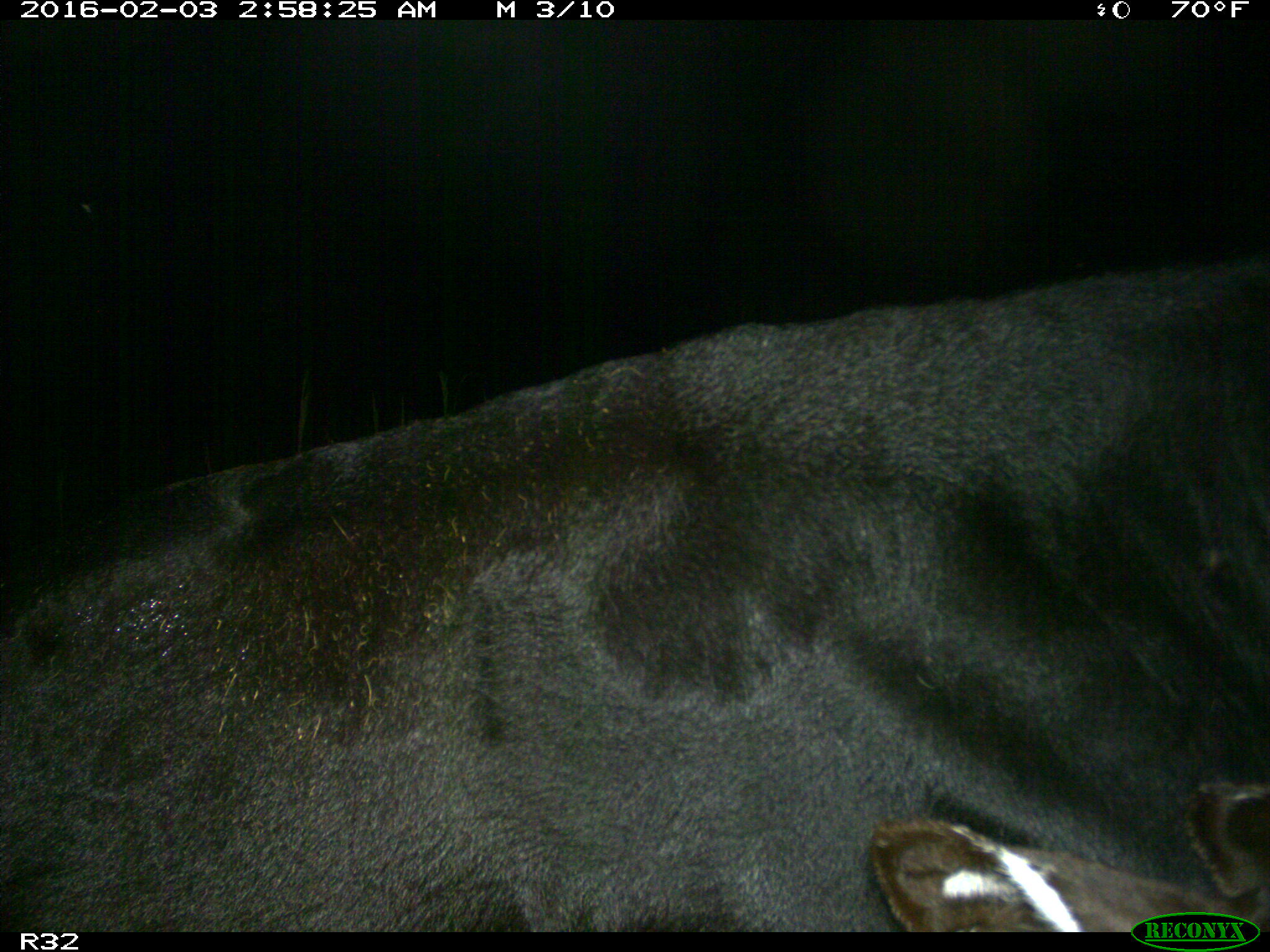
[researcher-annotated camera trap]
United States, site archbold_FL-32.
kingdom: Animalia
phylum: Chordata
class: Mammalia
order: Artiodactyla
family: Bovidae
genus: Bos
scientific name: Bos taurus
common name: domestic cow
Bos taurus (domestic cow).